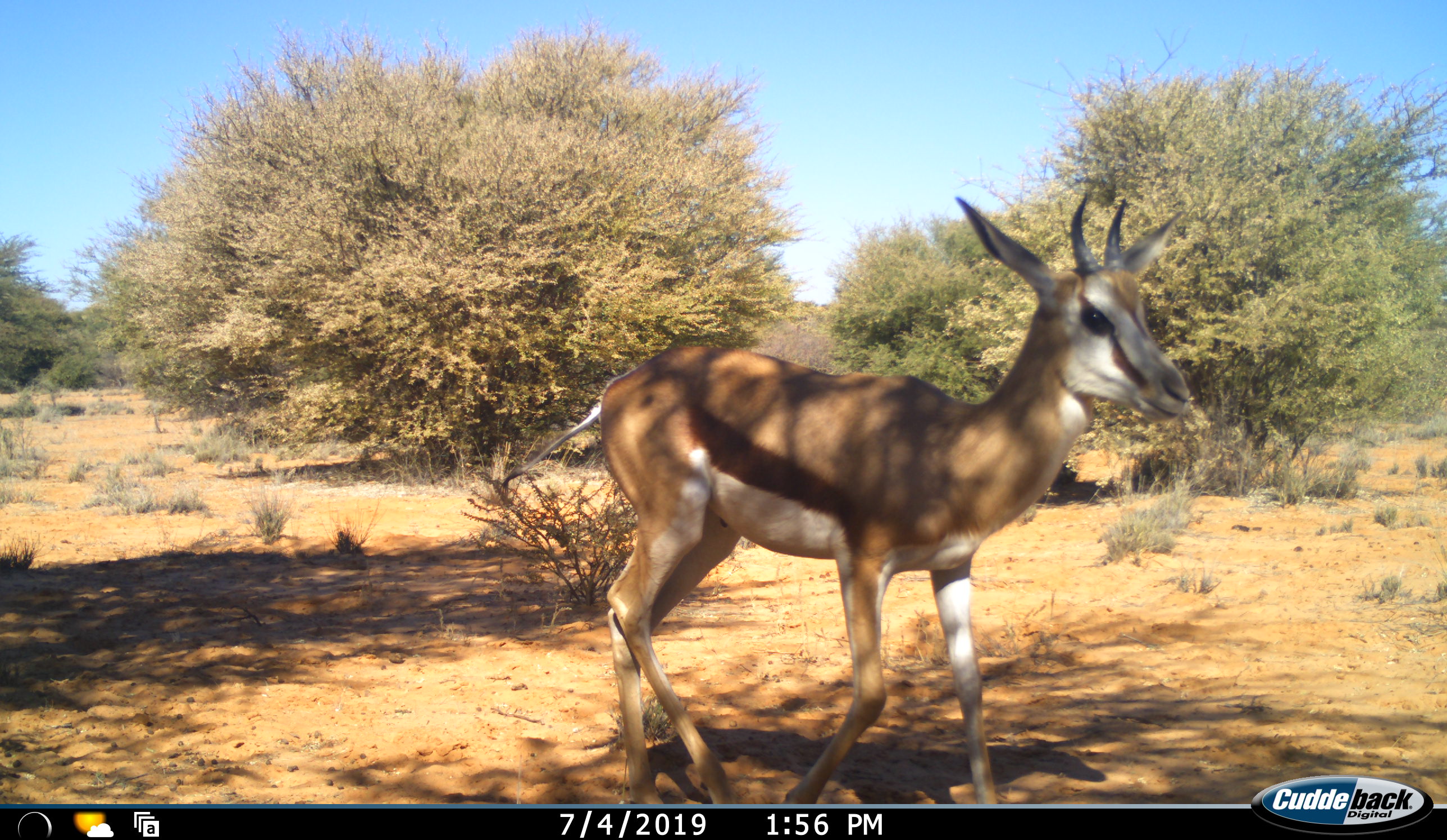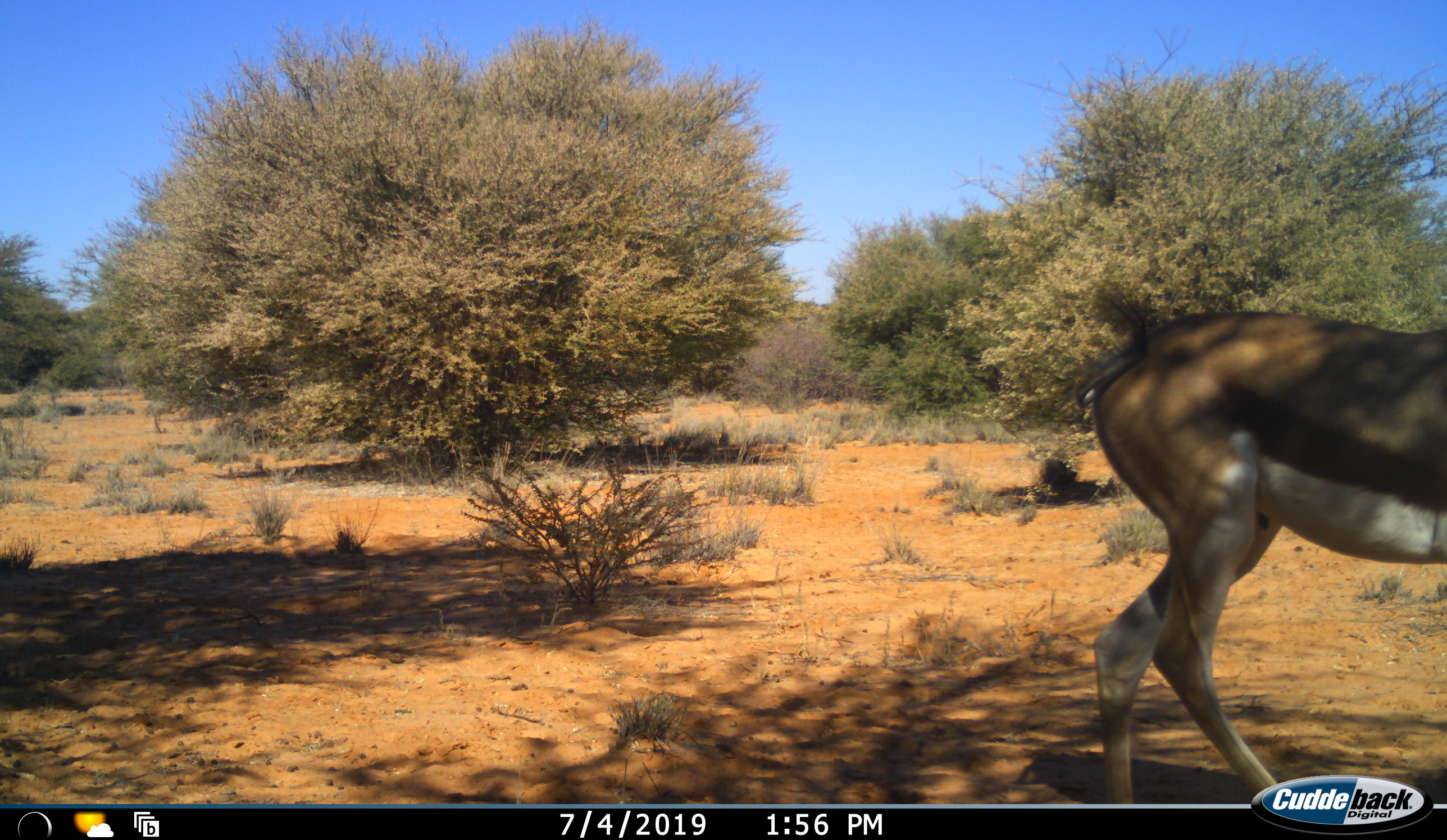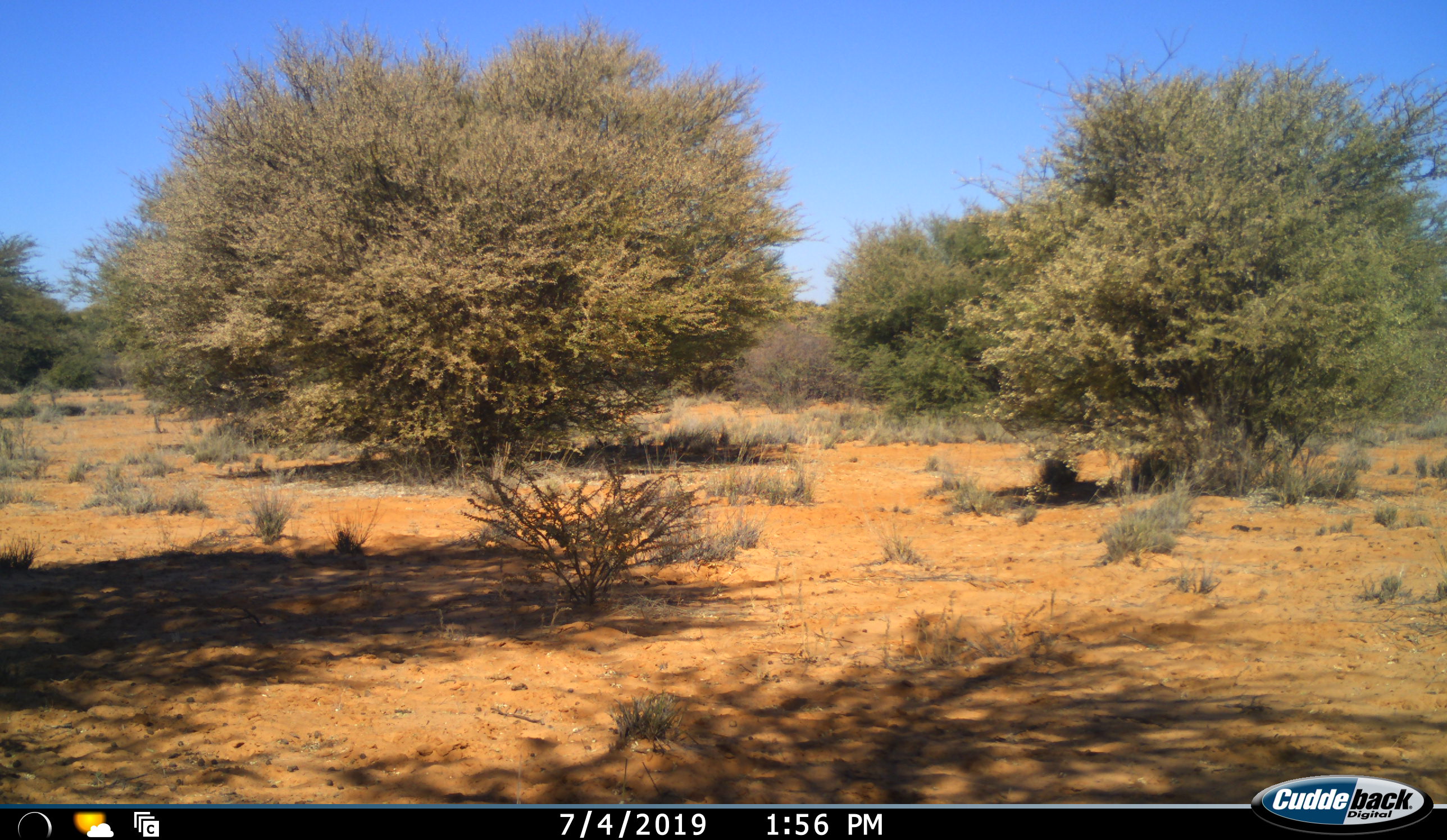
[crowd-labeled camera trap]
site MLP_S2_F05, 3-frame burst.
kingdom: Animalia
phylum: Chordata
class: Mammalia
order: Artiodactyla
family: Bovidae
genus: Antidorcas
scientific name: Antidorcas marsupialis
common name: springbok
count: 1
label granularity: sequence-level